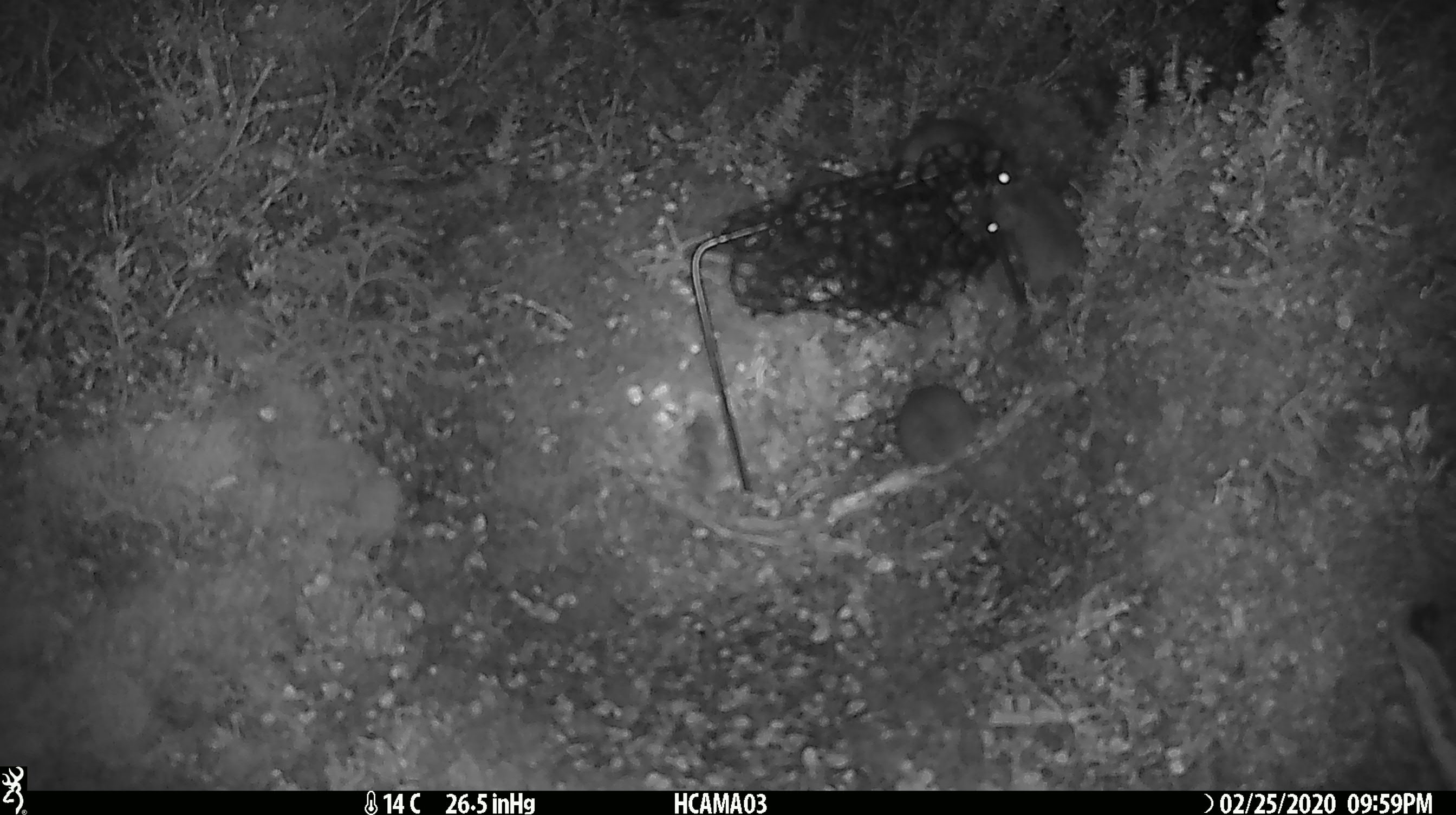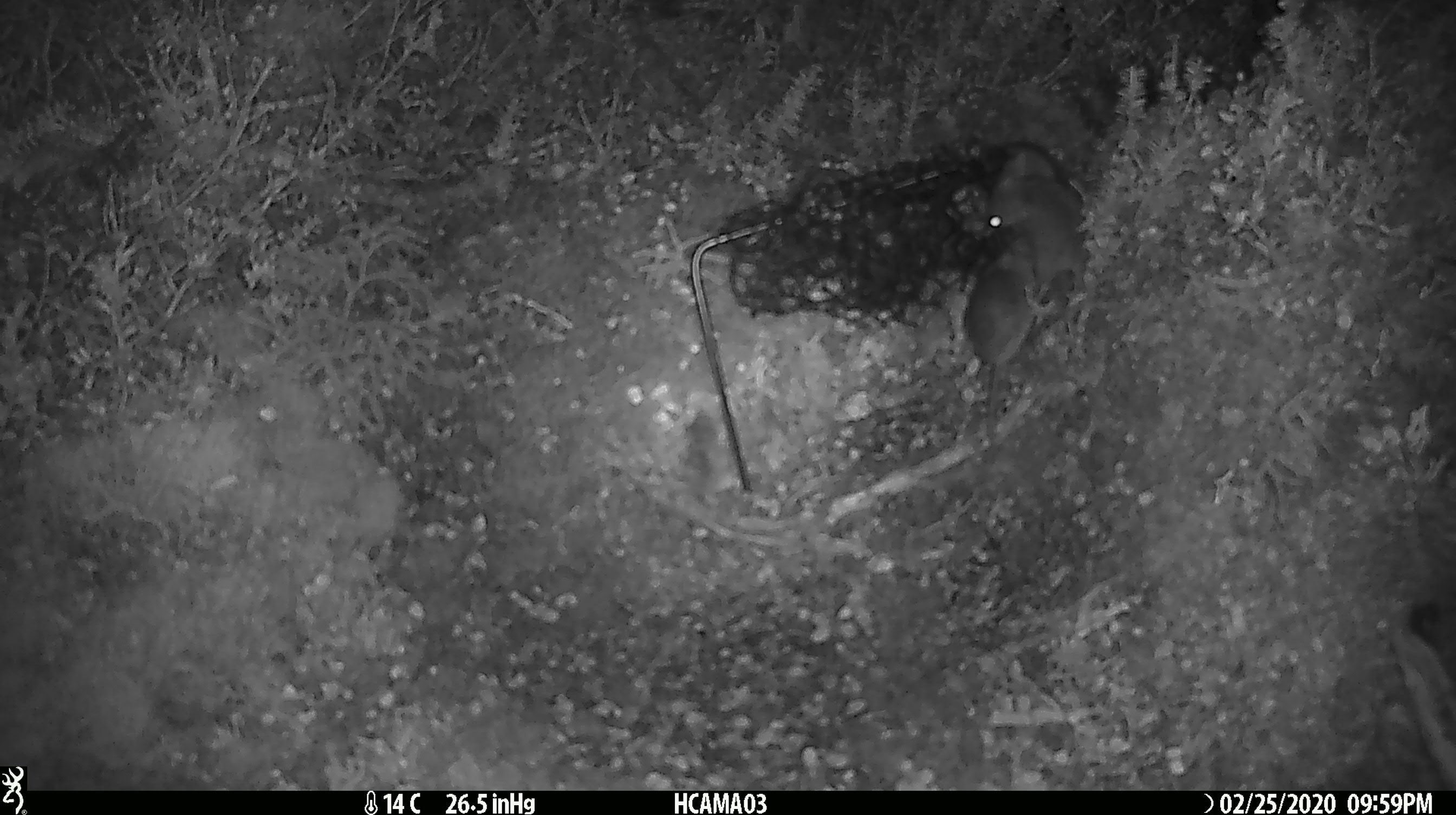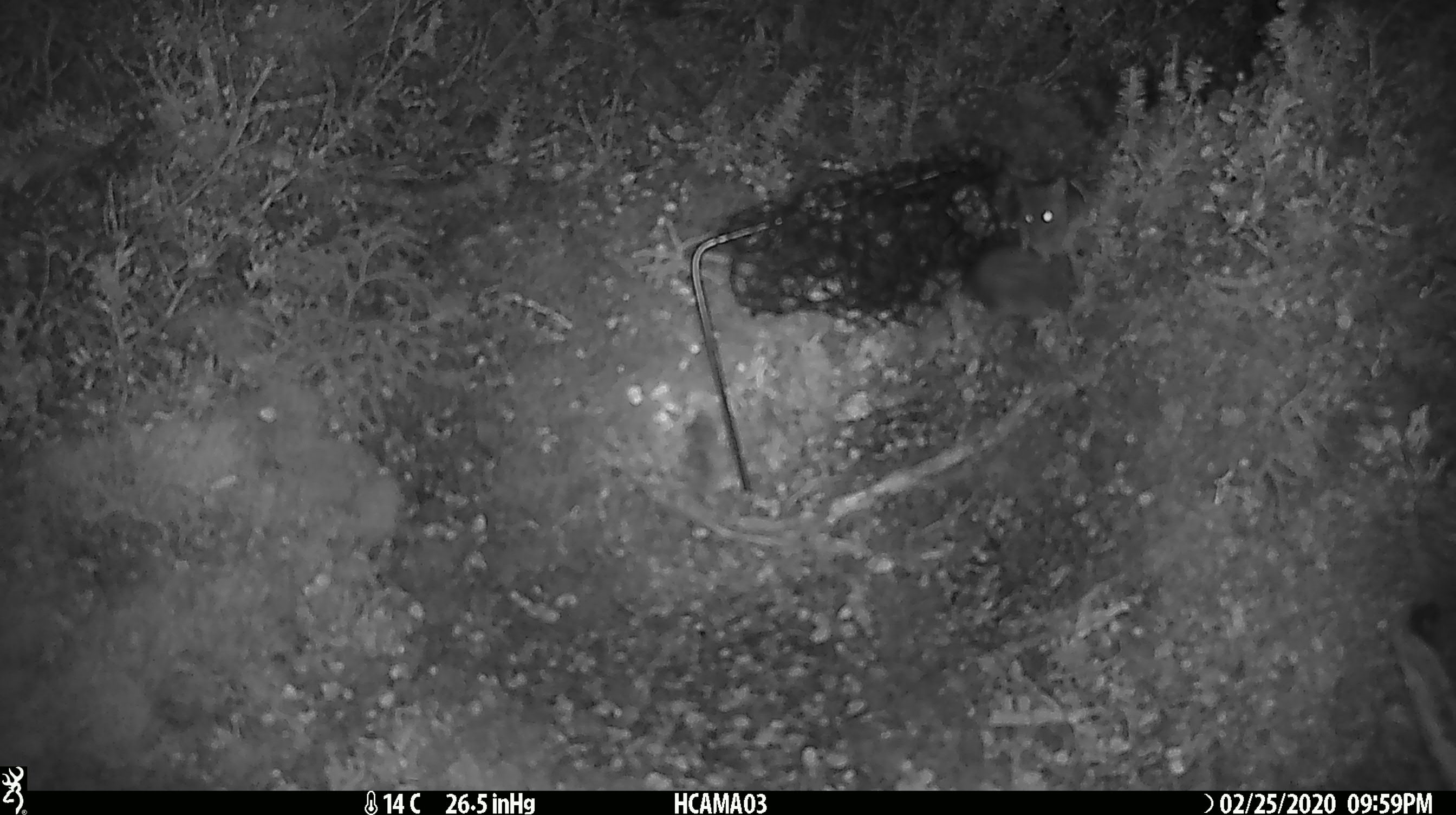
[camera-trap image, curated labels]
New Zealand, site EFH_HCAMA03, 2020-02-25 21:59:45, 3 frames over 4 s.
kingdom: Animalia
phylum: Chordata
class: Mammalia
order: Rodentia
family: Muridae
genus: Mus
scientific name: Mus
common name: mouse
Mouse (Mus).